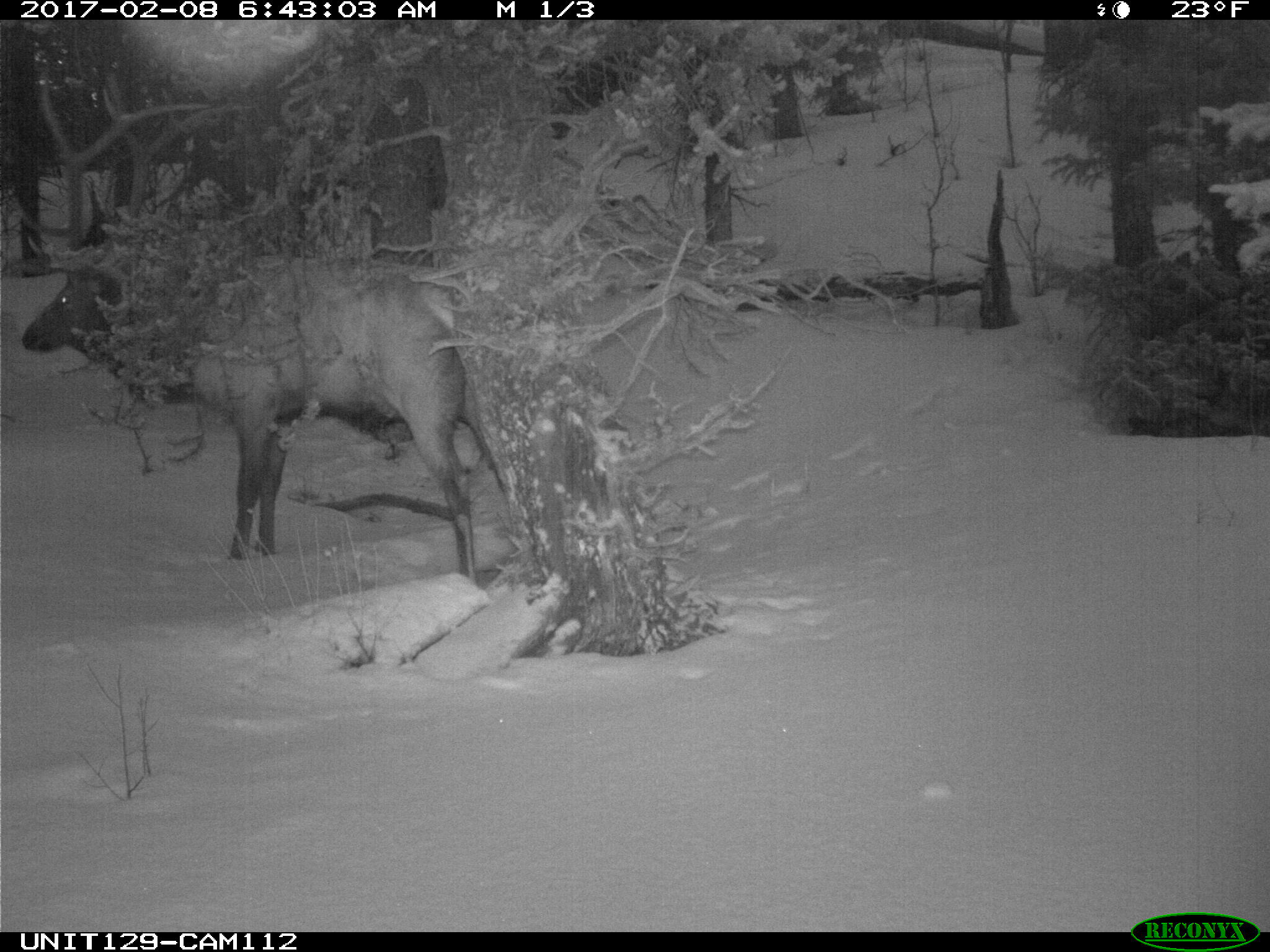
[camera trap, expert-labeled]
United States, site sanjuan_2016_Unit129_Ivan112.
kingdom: Animalia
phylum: Chordata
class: Mammalia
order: Artiodactyla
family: Cervidae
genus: Cervus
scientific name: Cervus elaphus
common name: red deer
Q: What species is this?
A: Cervus elaphus (red deer).